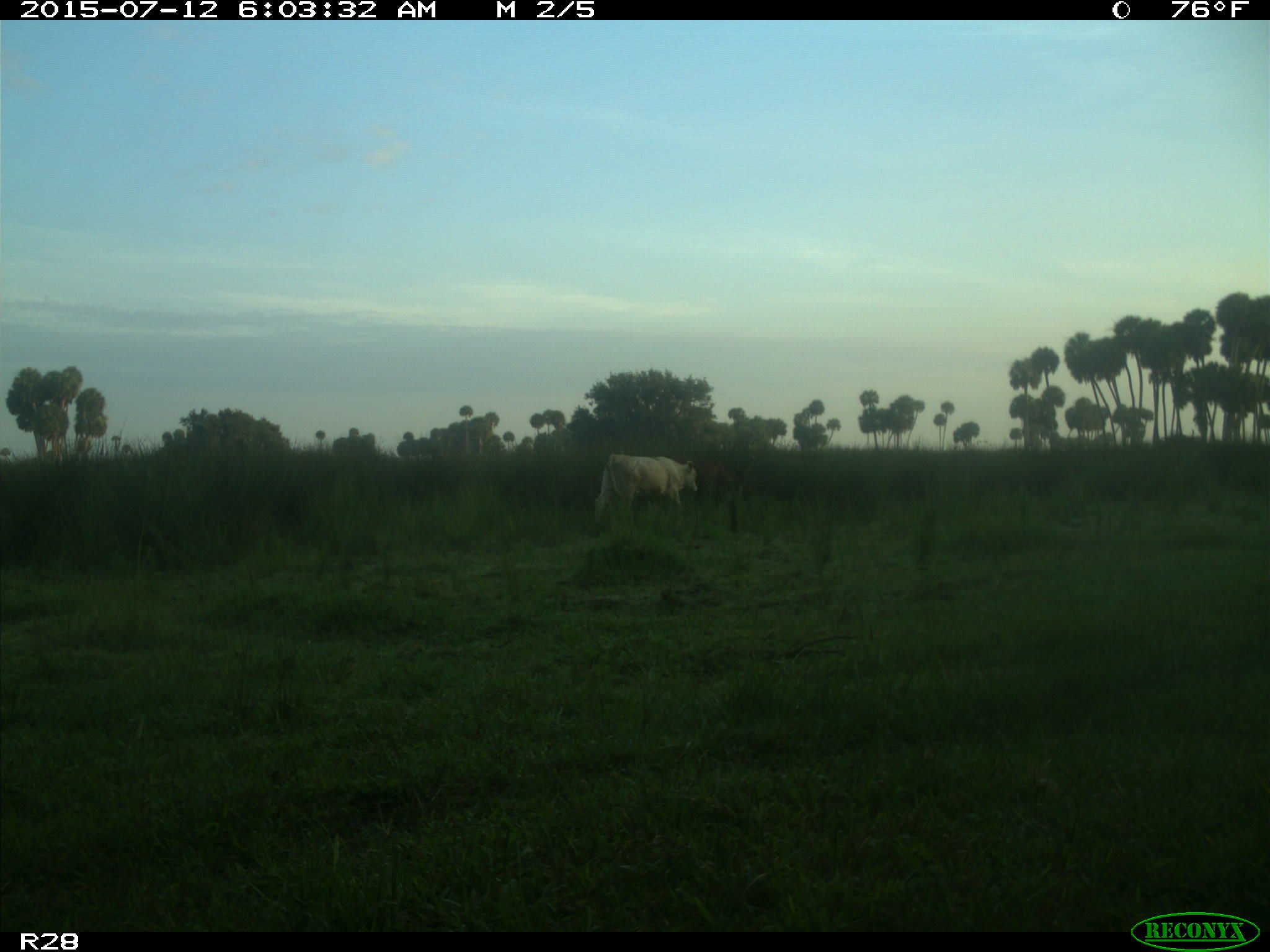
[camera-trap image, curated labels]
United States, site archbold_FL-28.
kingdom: Animalia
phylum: Chordata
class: Mammalia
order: Artiodactyla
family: Bovidae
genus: Bos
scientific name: Bos taurus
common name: domestic cow